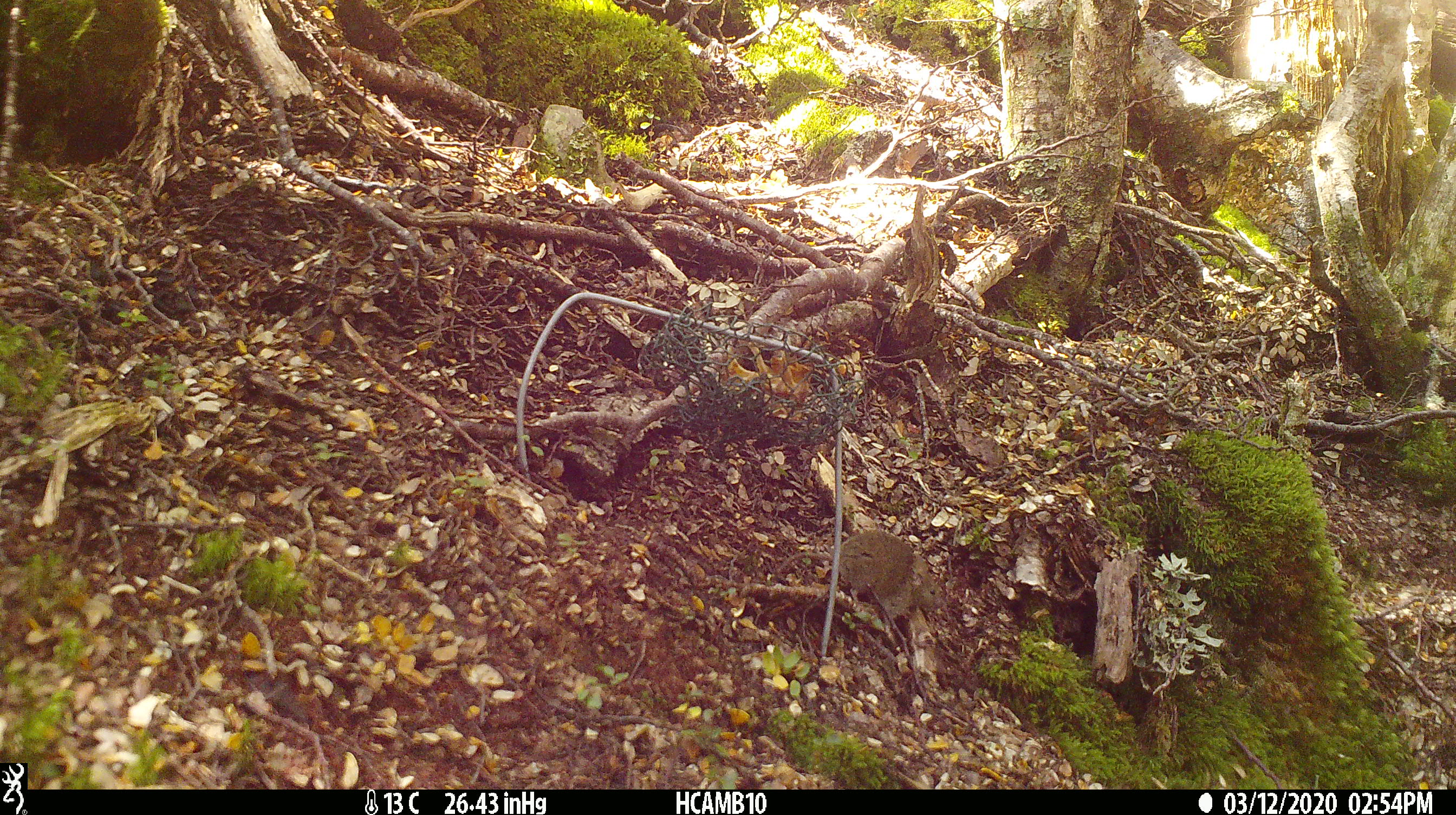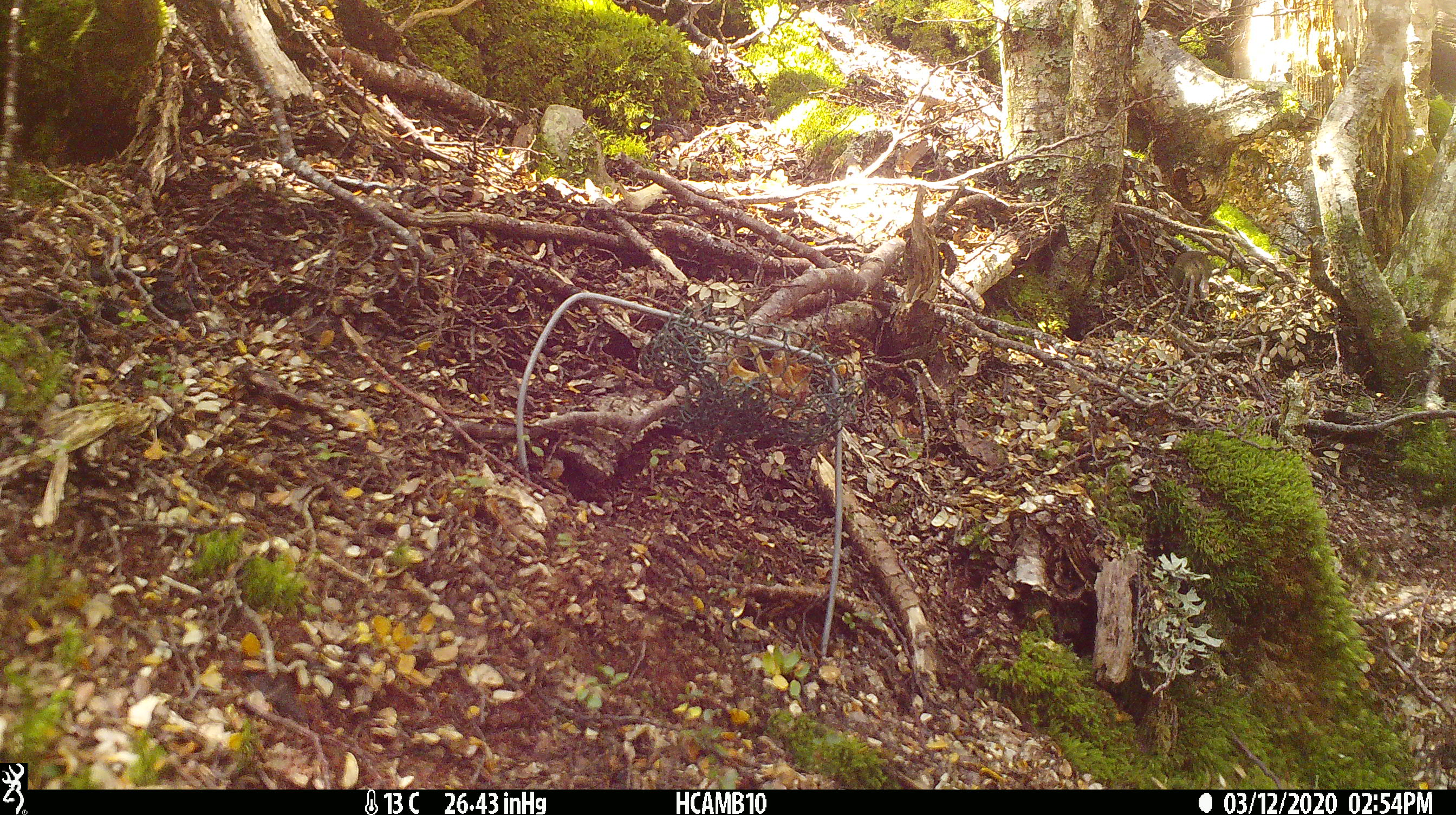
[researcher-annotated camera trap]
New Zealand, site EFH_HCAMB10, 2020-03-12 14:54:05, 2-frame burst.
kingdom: Animalia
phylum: Chordata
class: Mammalia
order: Rodentia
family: Muridae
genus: Mus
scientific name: Mus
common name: mouse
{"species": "mouse (Mus)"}